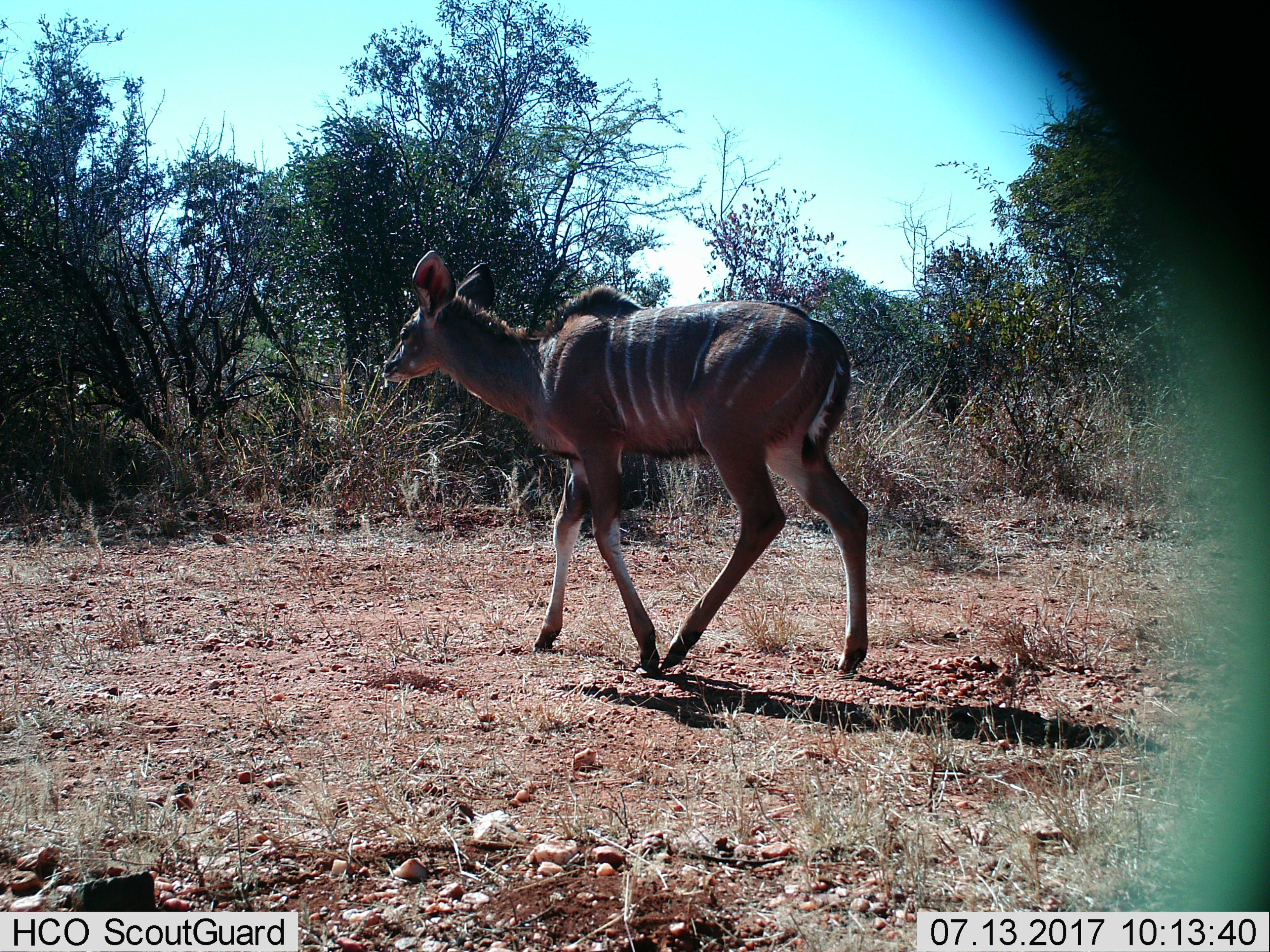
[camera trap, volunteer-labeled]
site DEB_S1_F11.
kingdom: Animalia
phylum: Chordata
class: Mammalia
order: Artiodactyla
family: Bovidae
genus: Tragelaphus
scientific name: Tragelaphus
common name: kudu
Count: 1.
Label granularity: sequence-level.